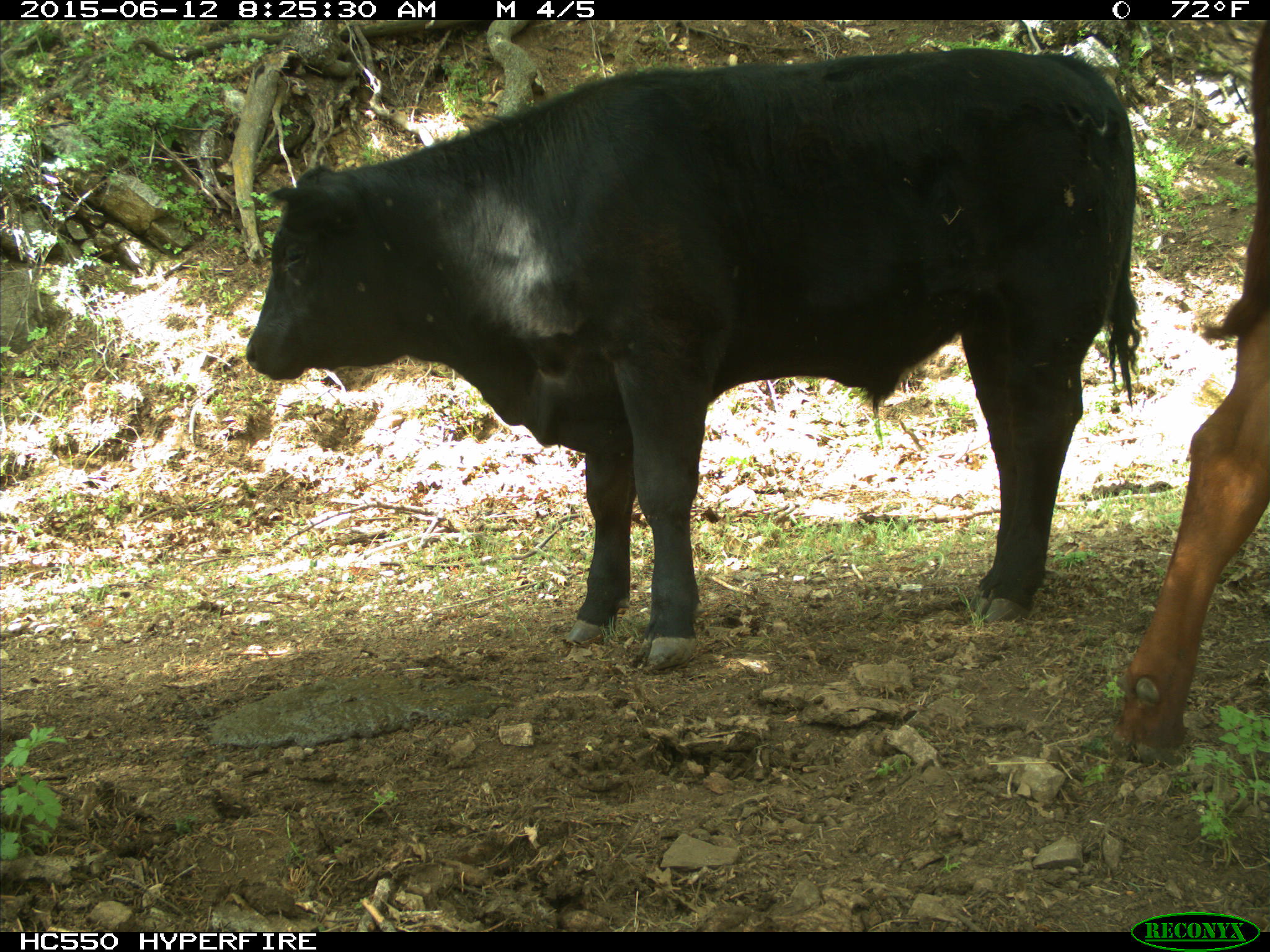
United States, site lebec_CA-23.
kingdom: Animalia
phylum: Chordata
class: Mammalia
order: Artiodactyla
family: Bovidae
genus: Bos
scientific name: Bos taurus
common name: domestic cow